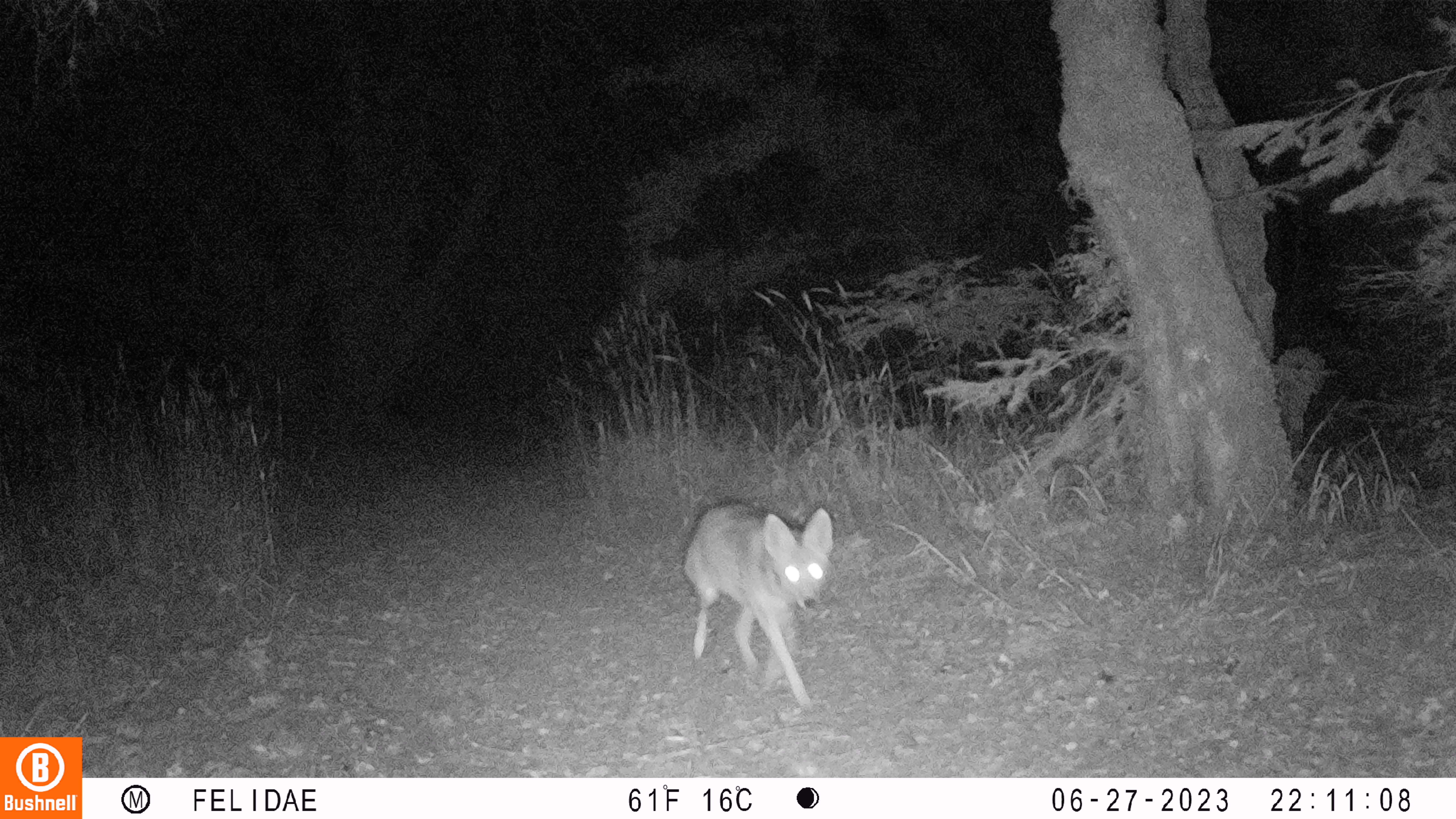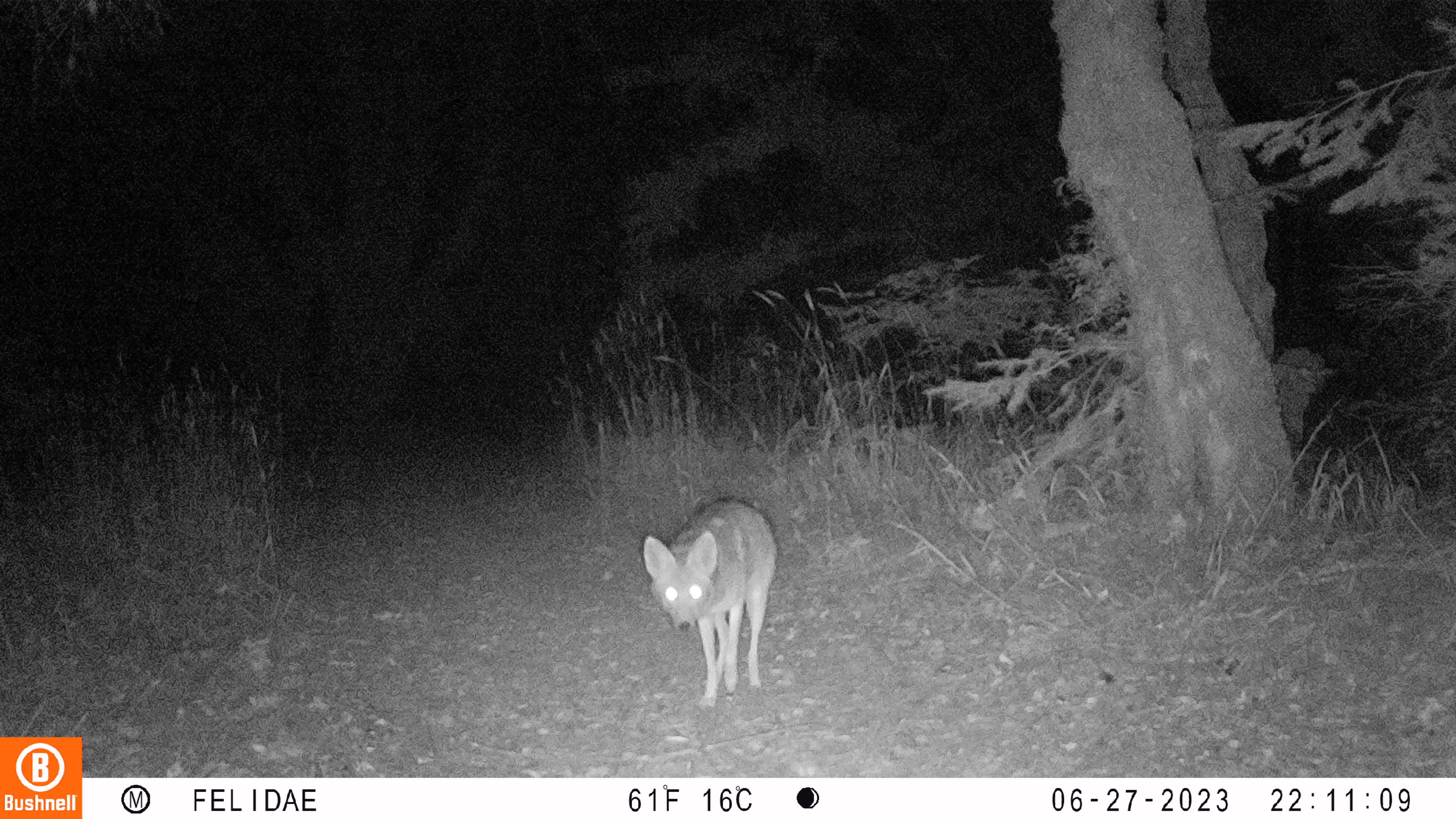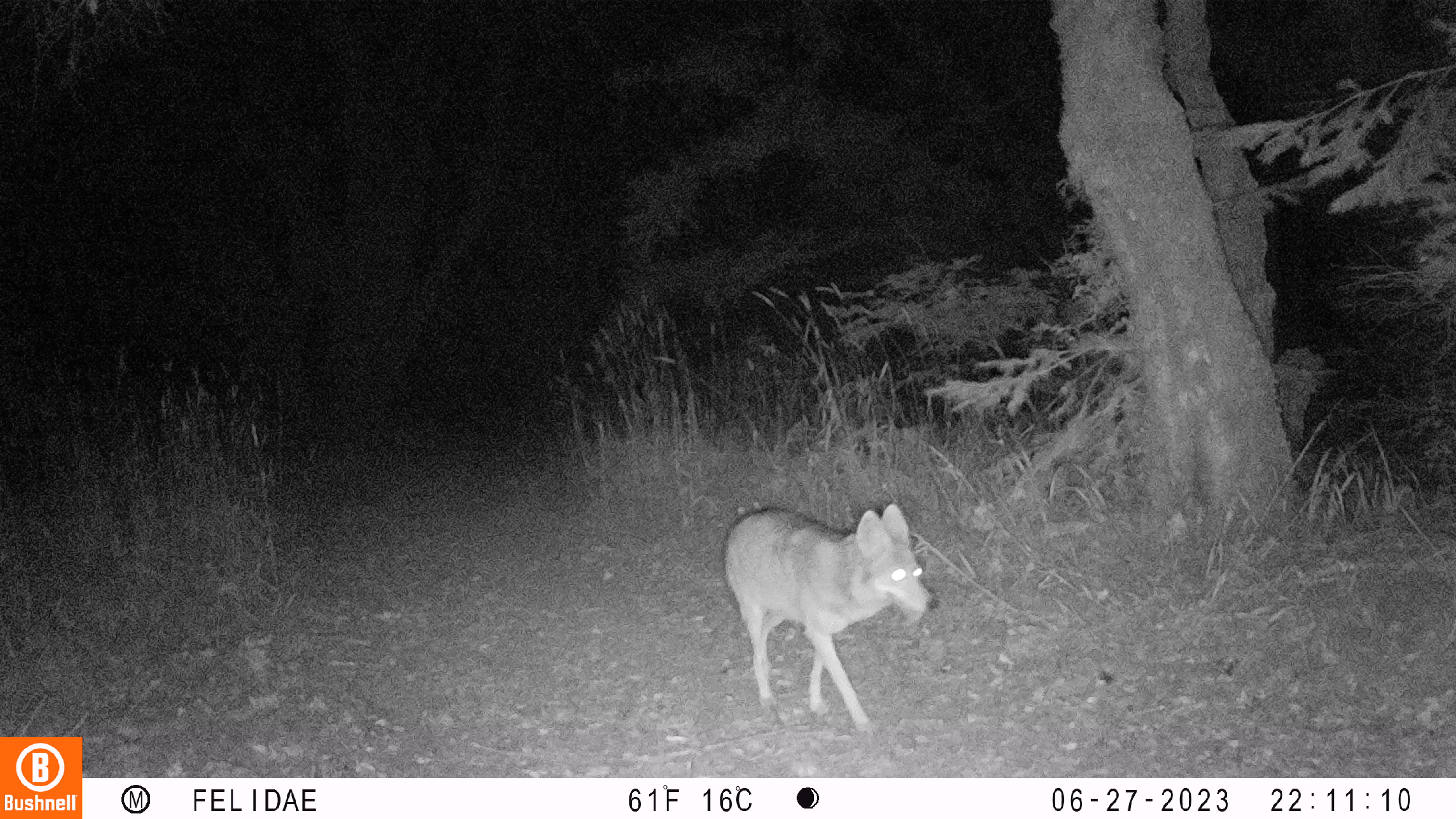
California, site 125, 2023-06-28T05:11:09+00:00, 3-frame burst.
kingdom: Animalia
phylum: Chordata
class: Mammalia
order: Carnivora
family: Canidae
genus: Canis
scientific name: Canis latrans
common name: coyote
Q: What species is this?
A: Coyote (Canis latrans).